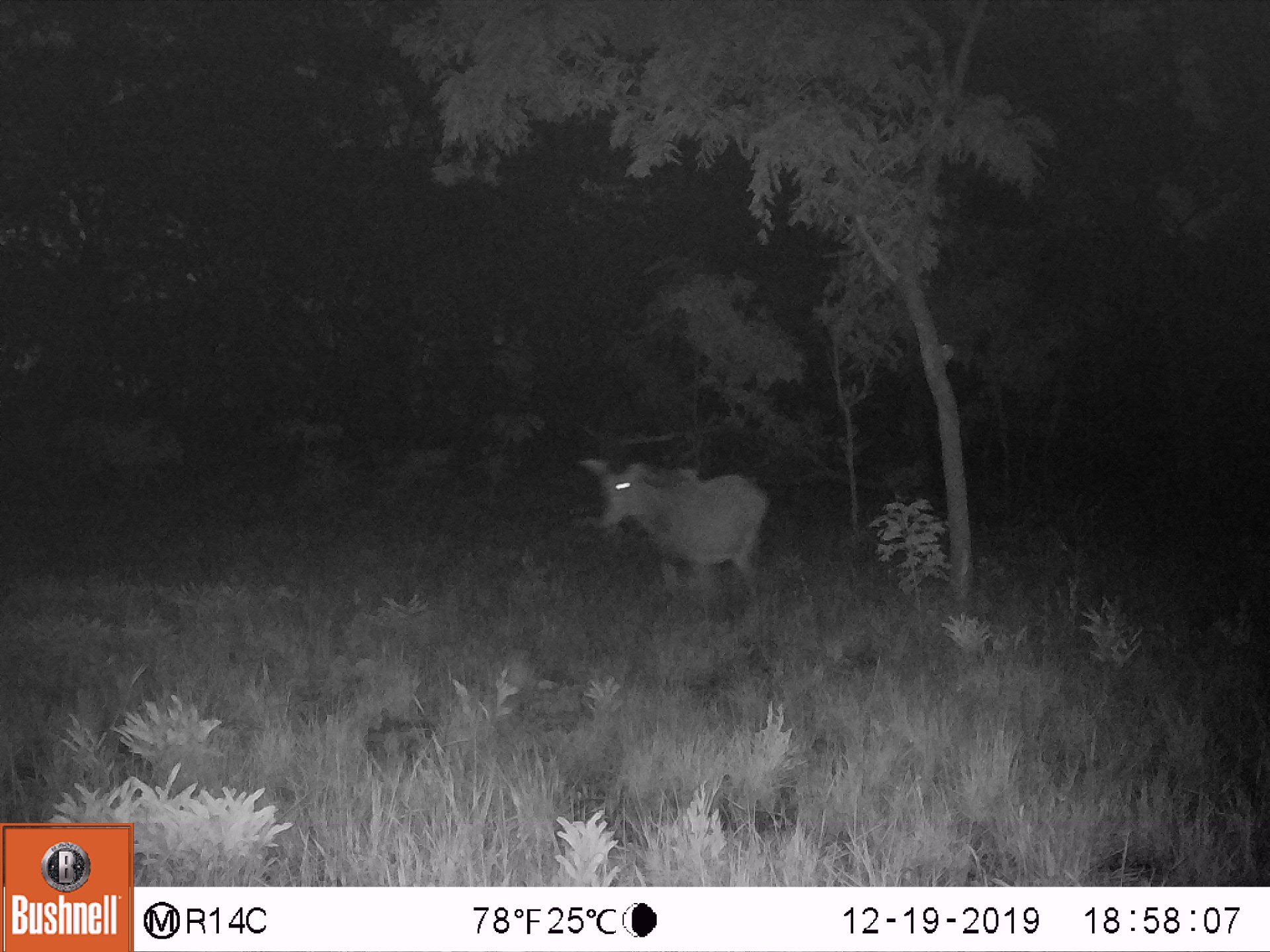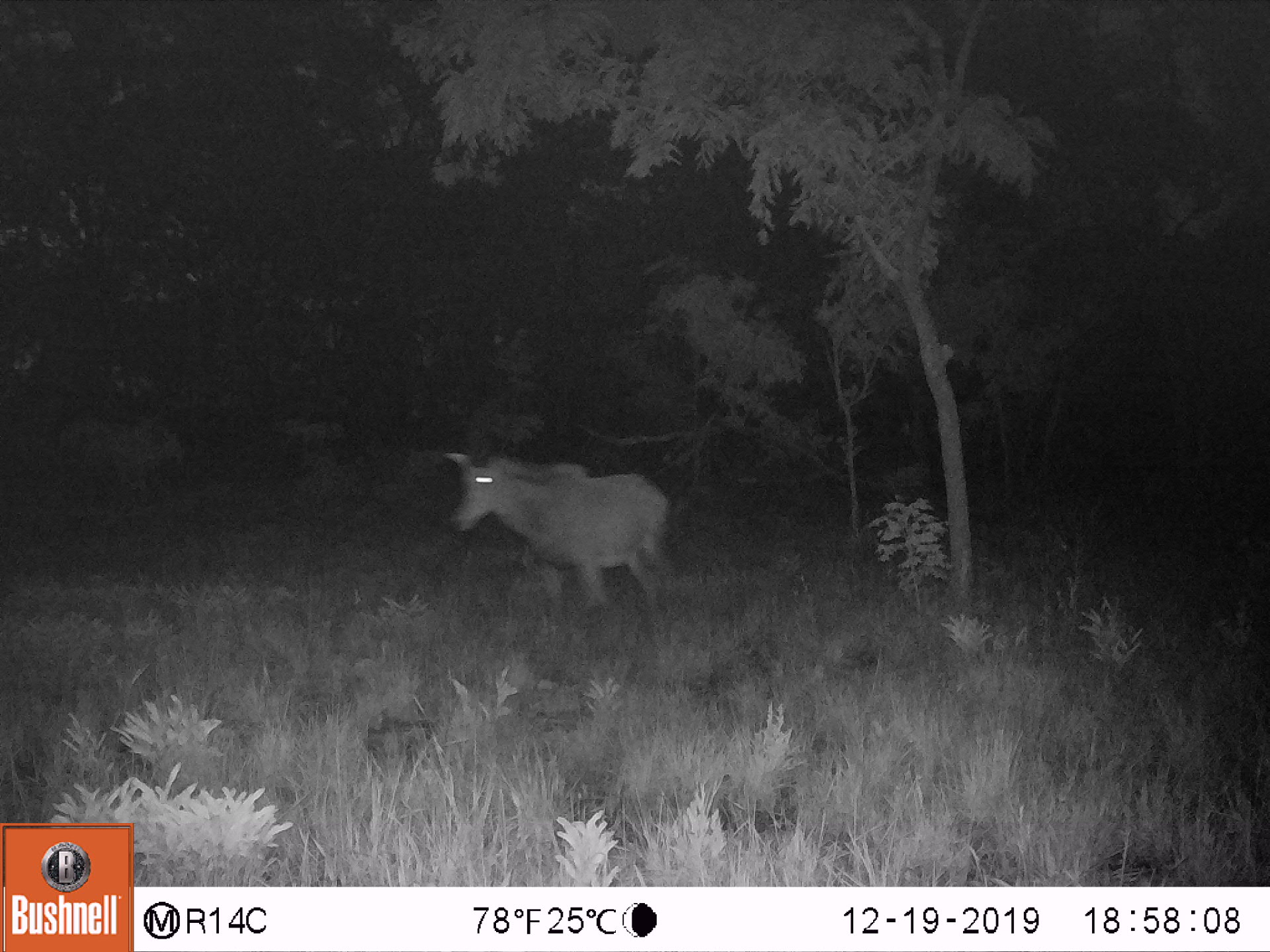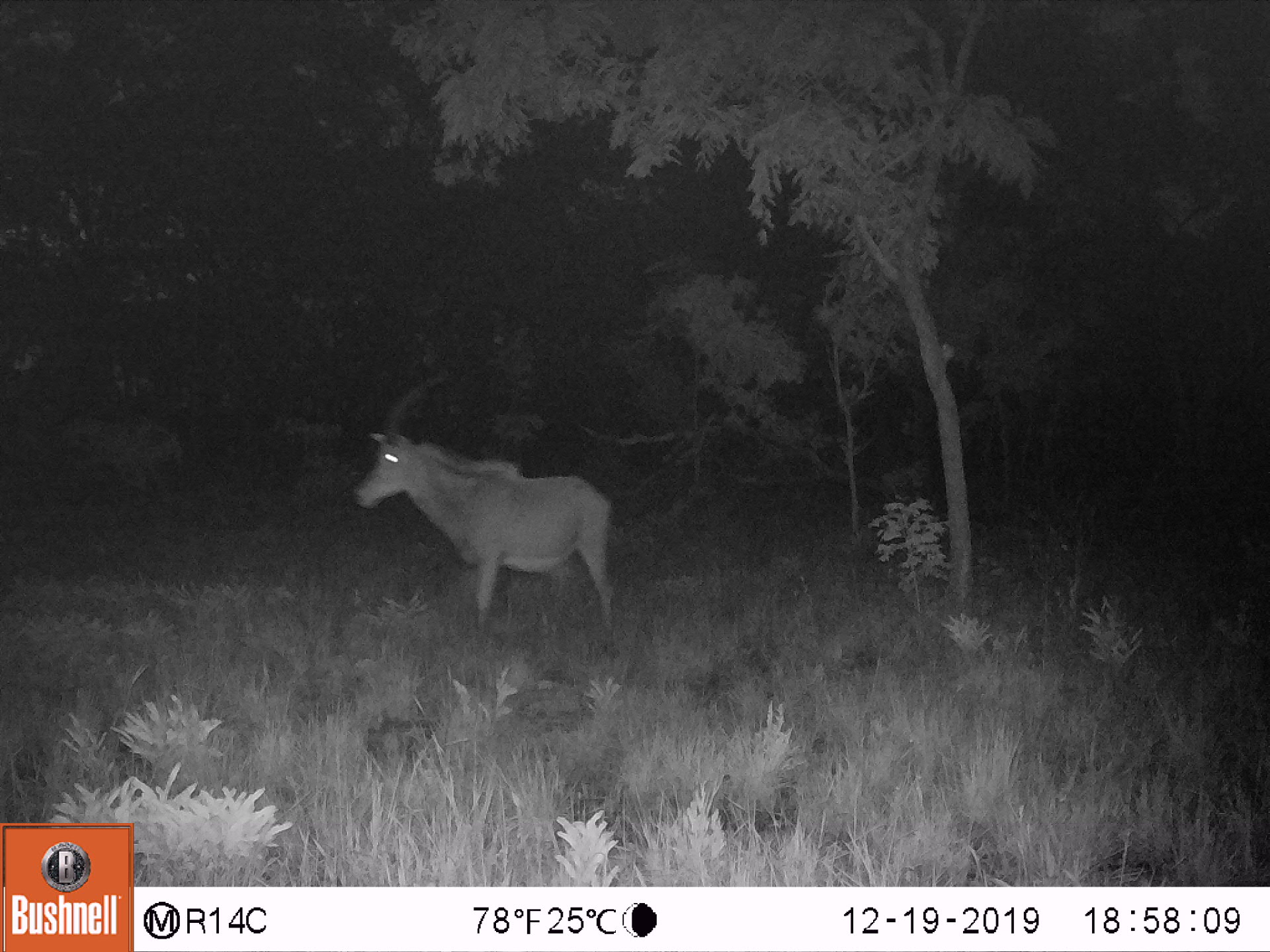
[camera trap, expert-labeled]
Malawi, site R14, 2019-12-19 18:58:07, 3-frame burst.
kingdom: Animalia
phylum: Chordata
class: Mammalia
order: Artiodactyla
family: Bovidae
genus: Hippotragus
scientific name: Hippotragus niger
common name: sable antelope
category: sable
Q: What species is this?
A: Sable (sable antelope) (Hippotragus niger).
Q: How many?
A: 1.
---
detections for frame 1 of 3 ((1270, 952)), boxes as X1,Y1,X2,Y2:
sable: 582,438,777,609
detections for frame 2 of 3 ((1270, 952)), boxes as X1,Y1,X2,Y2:
sable: 450,401,674,619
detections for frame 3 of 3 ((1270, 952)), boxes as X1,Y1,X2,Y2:
sable: 352,360,615,636